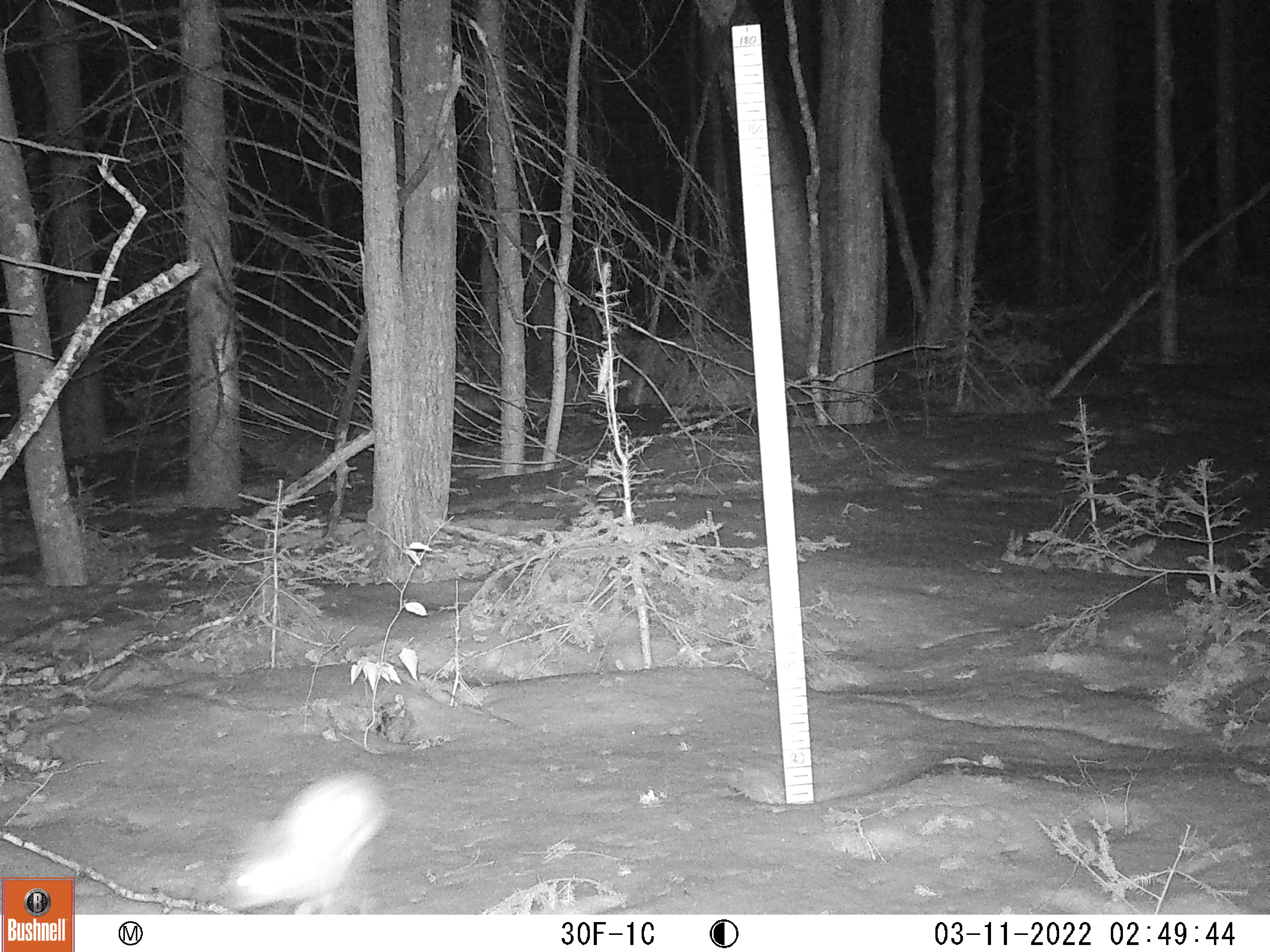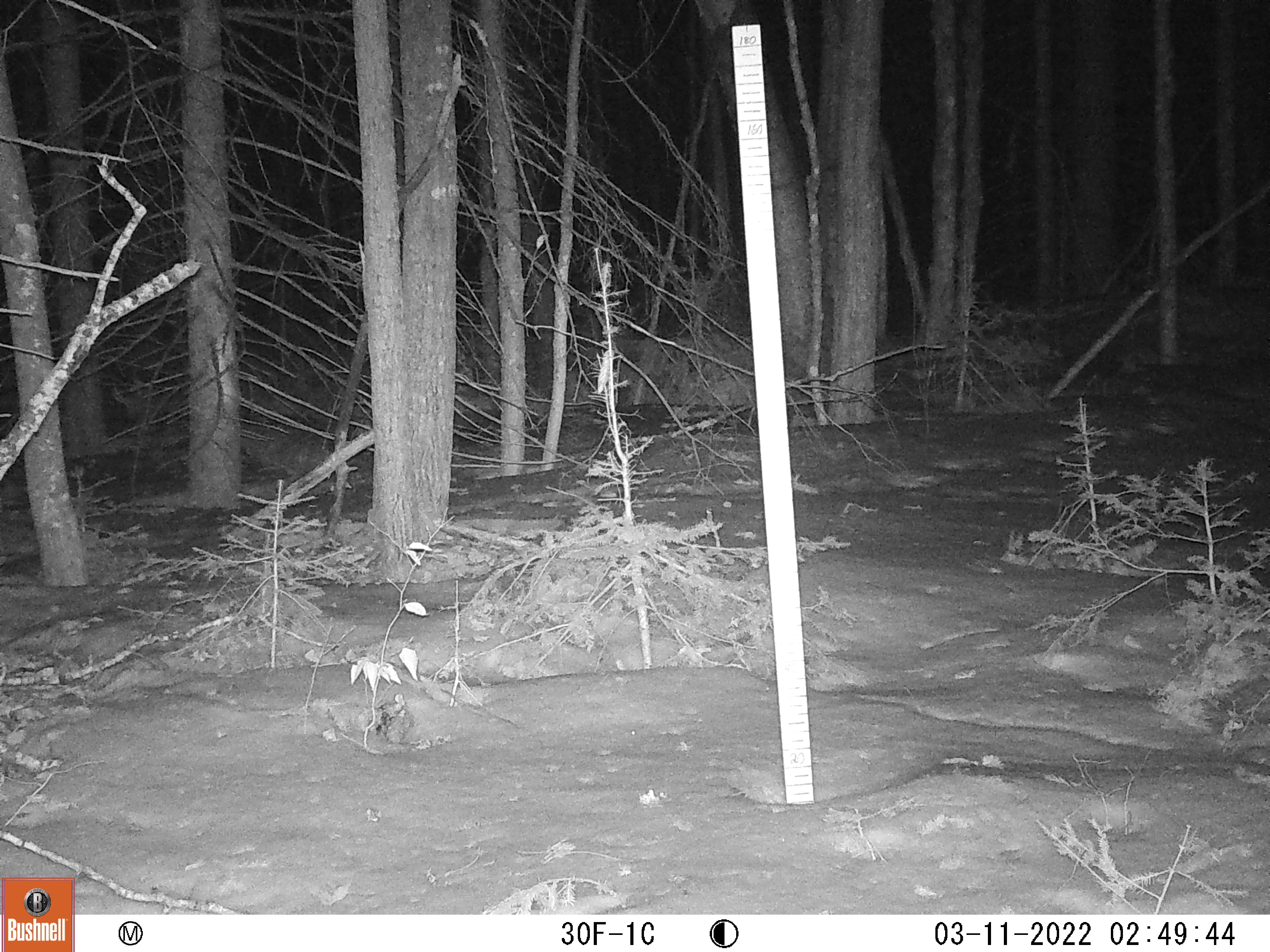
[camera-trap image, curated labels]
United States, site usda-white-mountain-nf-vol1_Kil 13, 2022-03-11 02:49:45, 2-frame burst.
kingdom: Animalia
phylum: Chordata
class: Mammalia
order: Lagomorpha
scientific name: Lagomorpha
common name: rabbit or hare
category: rabbit or hare sp.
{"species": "rabbit or hare sp. (rabbit or hare) (Lagomorpha)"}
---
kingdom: Animalia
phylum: Chordata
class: Mammalia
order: Lagomorpha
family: Leporidae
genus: Lepus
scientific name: Lepus americanus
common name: snowshoe hare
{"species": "snowshoe hare (Lepus americanus)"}